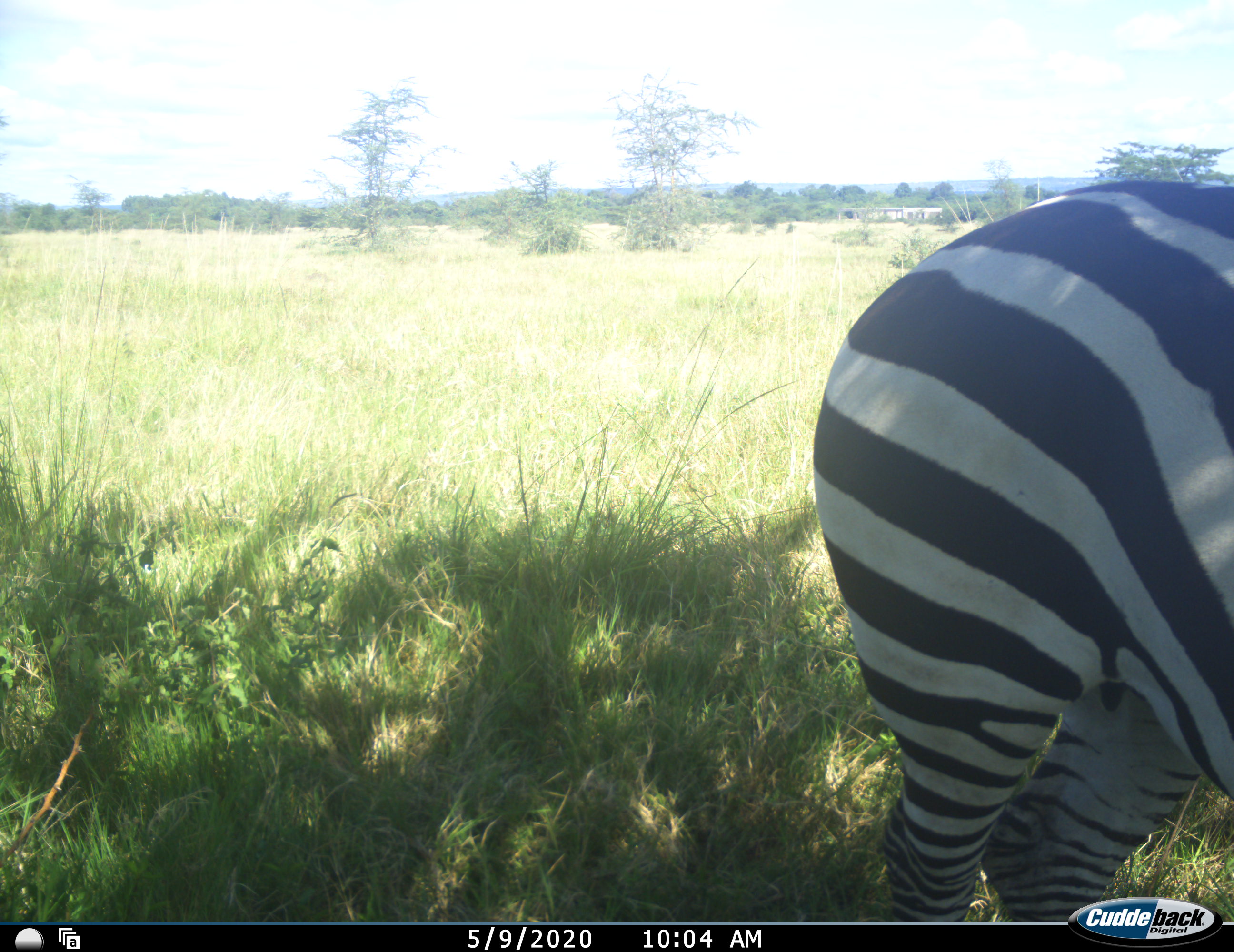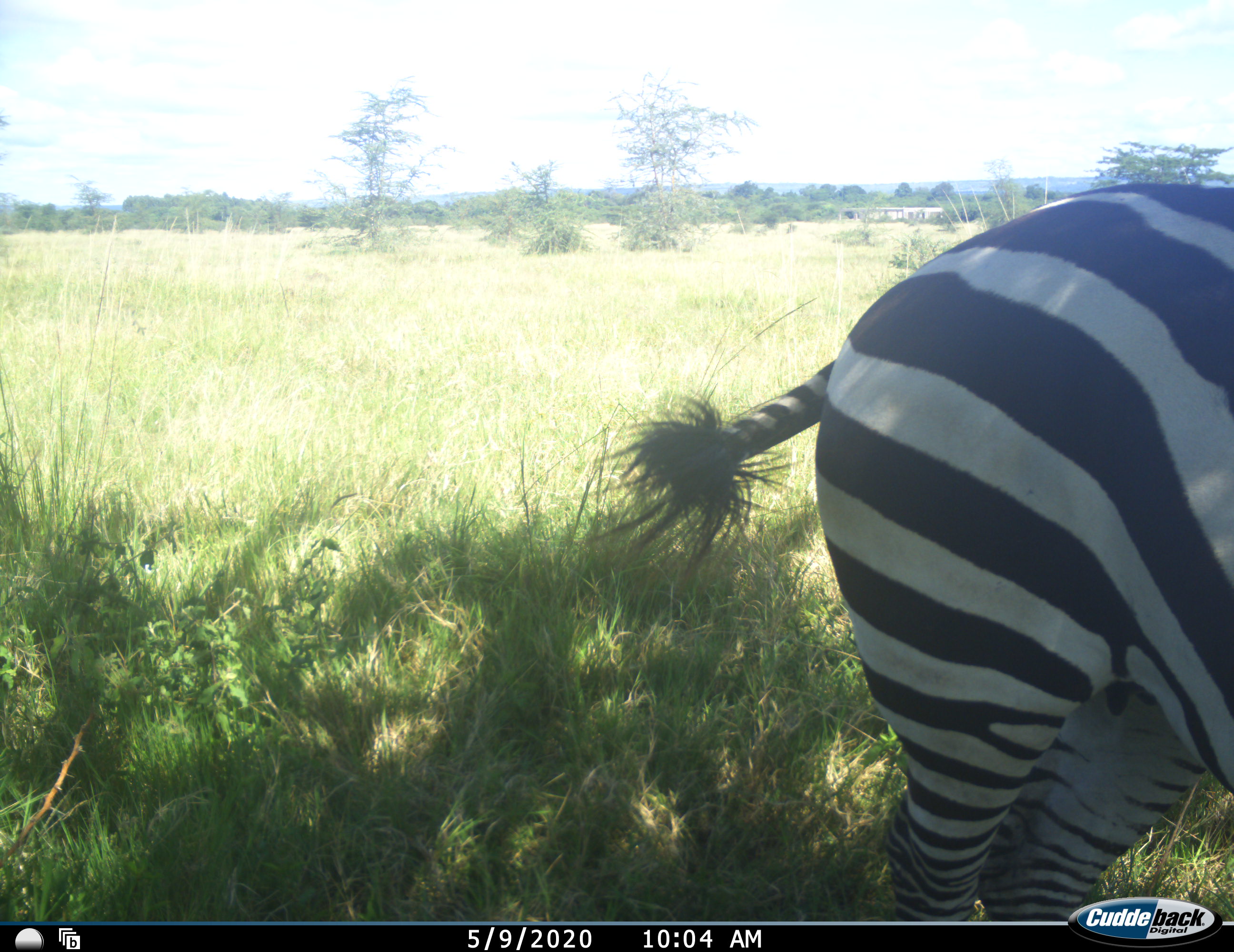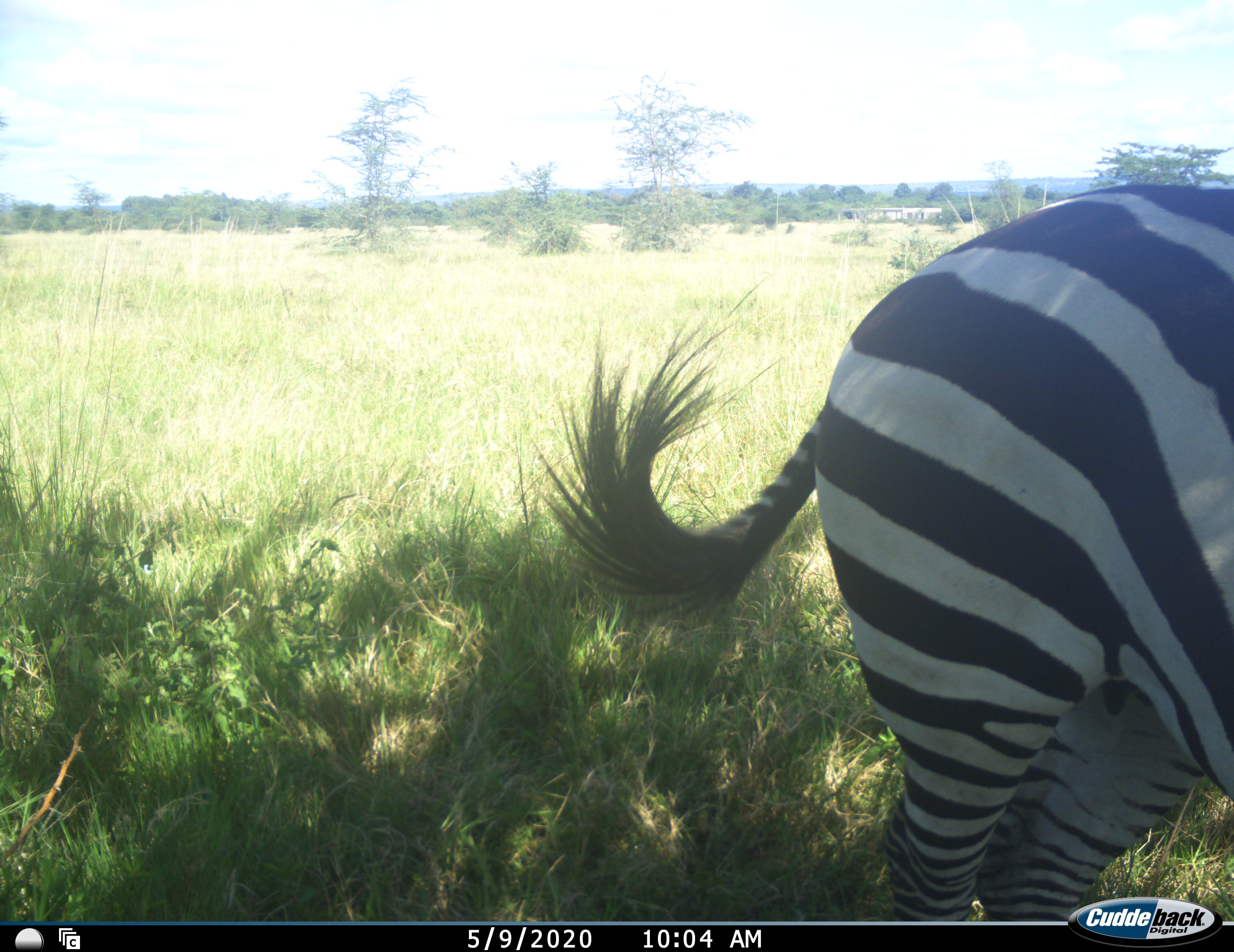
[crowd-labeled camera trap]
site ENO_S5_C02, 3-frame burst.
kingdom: Animalia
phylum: Chordata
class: Mammalia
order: Perissodactyla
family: Equidae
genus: Equus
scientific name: Equus quagga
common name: plains zebra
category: zebraplains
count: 1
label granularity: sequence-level